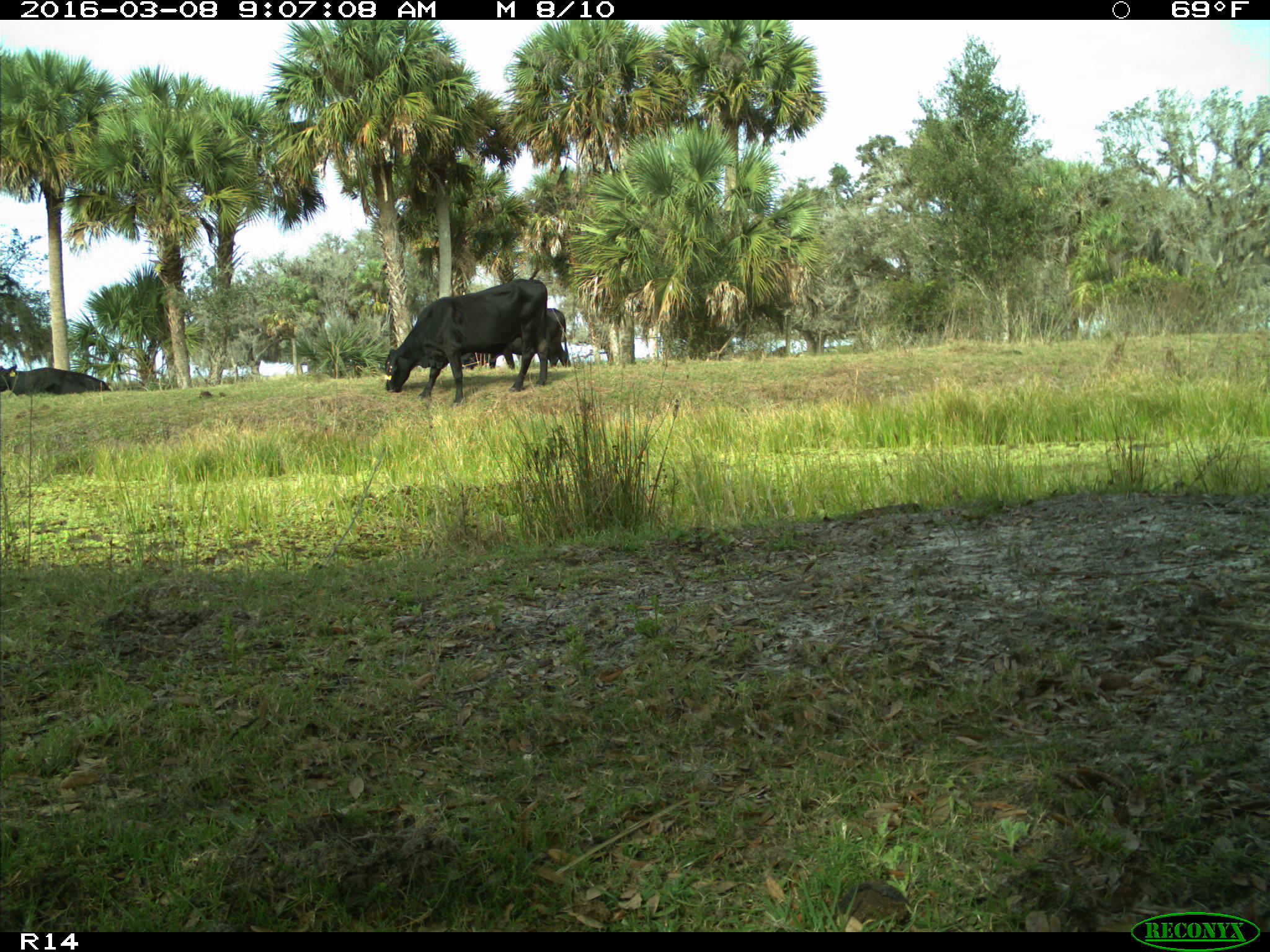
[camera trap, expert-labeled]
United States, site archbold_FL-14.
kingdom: Animalia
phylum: Chordata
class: Mammalia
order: Artiodactyla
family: Bovidae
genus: Bos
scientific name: Bos taurus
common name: domestic cow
Bos taurus (domestic cow).